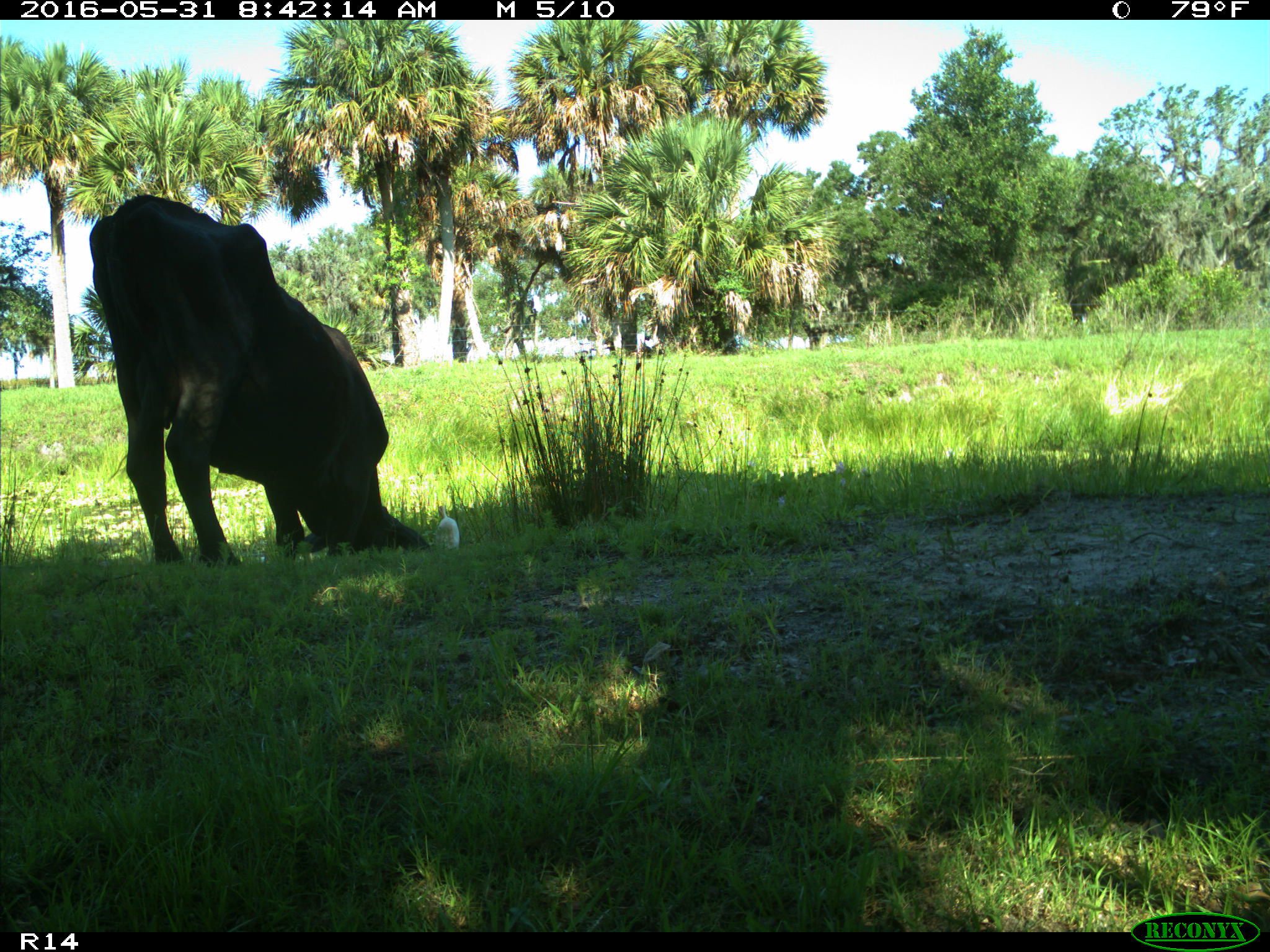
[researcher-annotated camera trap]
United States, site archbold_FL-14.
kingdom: Animalia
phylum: Chordata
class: Mammalia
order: Artiodactyla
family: Bovidae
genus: Bos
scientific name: Bos taurus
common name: domestic cow